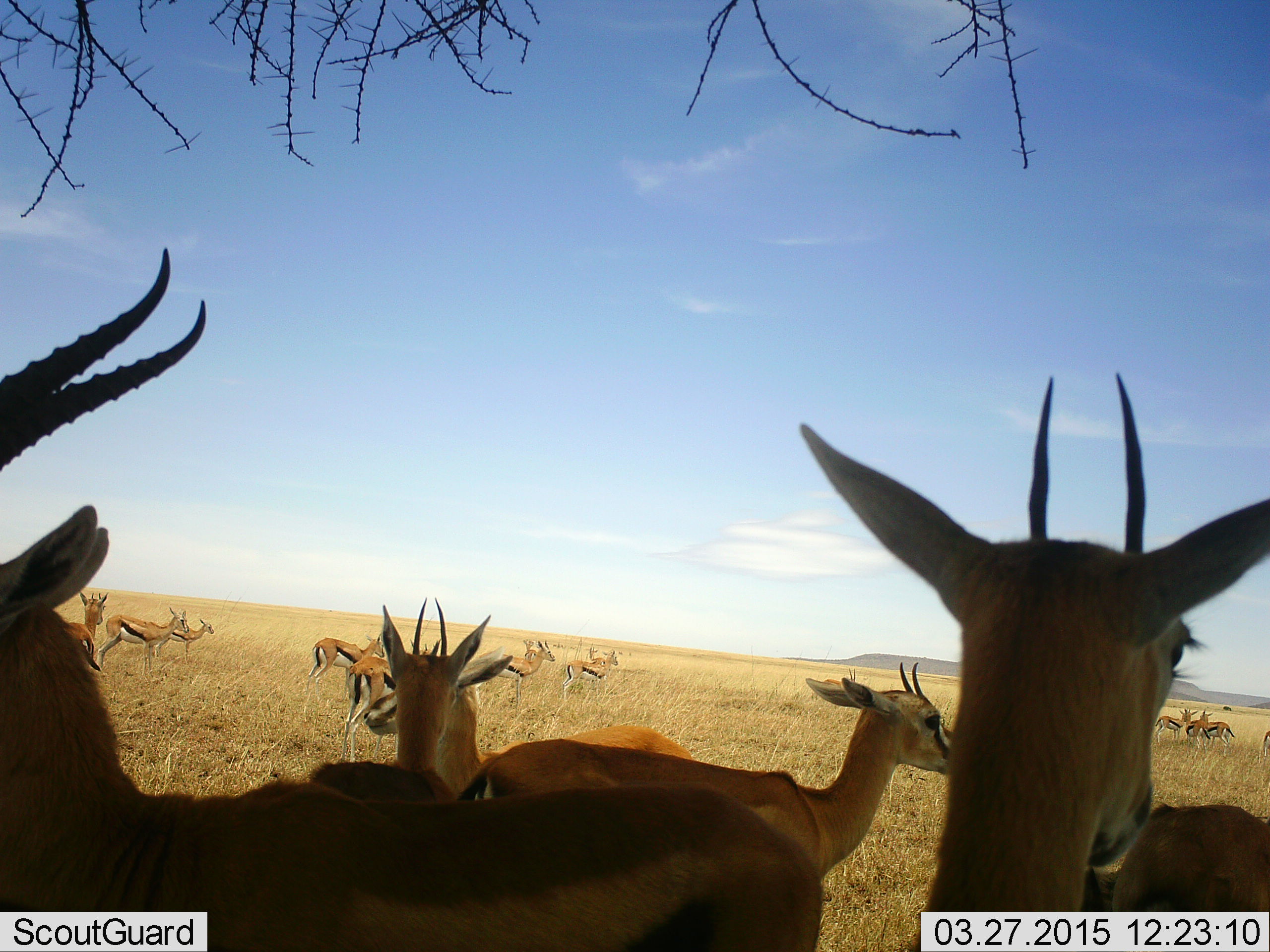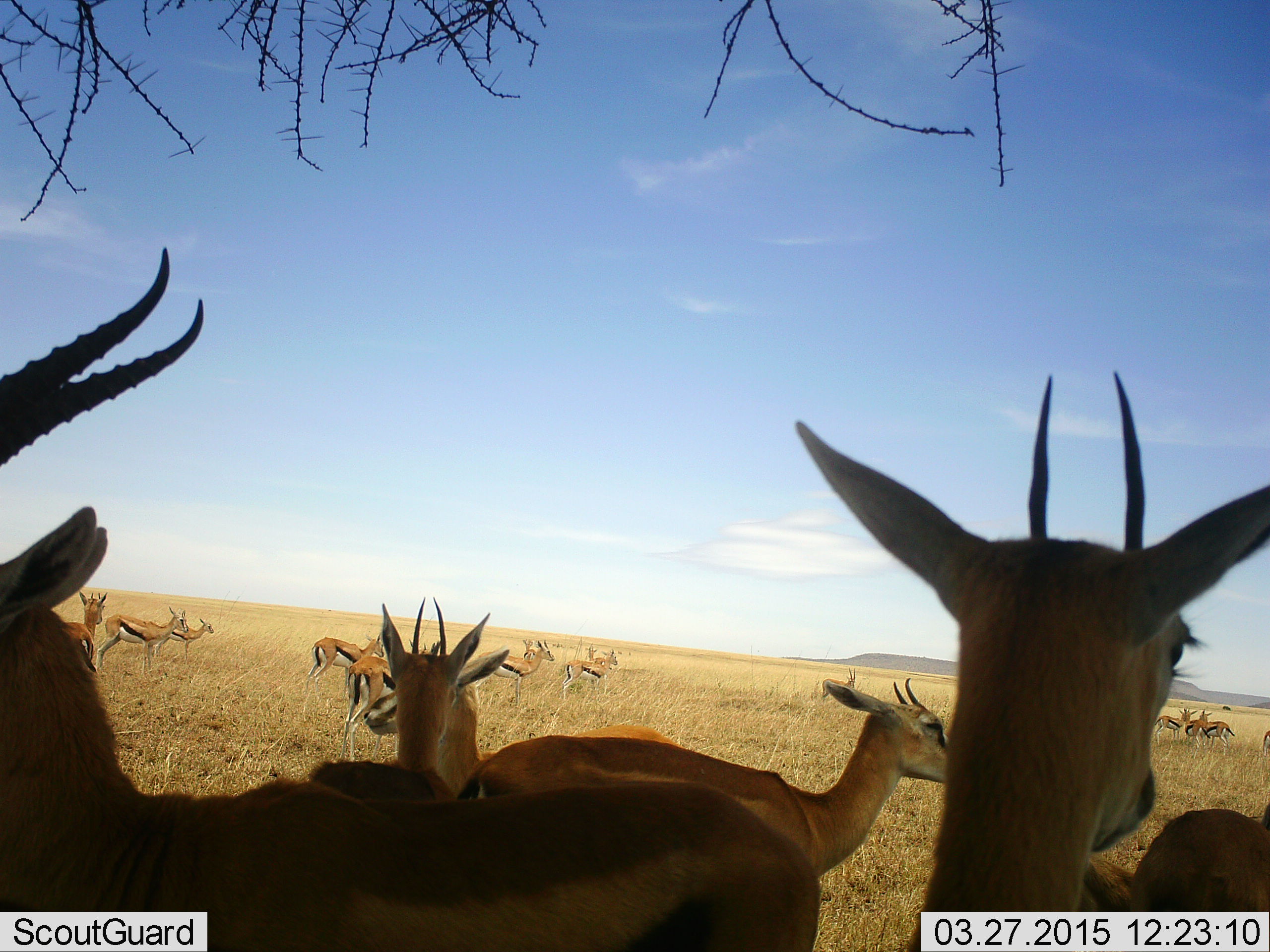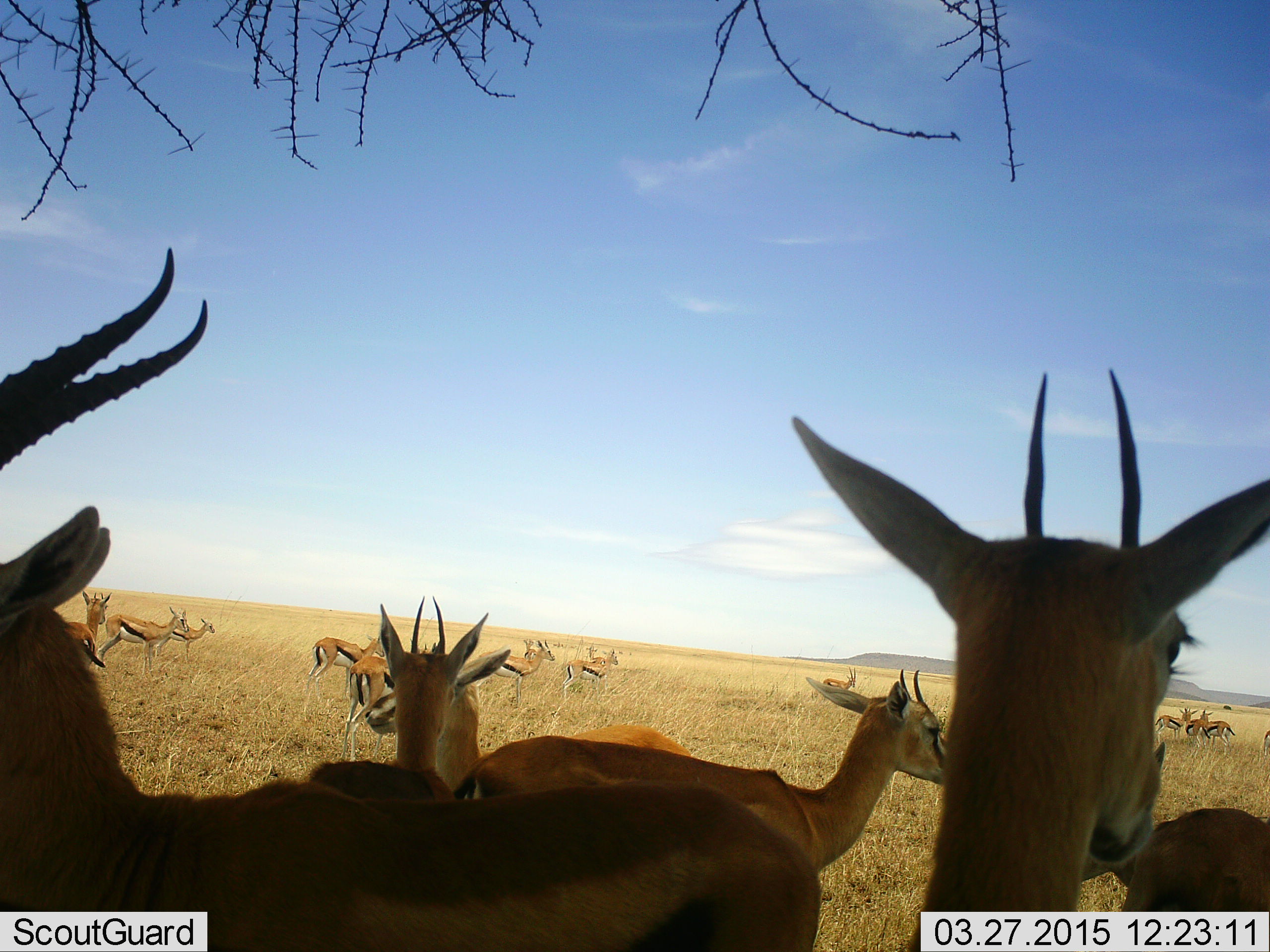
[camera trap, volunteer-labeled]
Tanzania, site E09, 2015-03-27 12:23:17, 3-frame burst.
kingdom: Animalia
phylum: Chordata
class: Mammalia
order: Artiodactyla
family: Bovidae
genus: Eudorcas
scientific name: Eudorcas thomsonii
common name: thomson's gazelle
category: gazellethomsons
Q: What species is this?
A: Gazellethomsons (thomson's gazelle) (Eudorcas thomsonii).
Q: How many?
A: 11-50.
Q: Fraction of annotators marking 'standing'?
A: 100%.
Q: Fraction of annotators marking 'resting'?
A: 10%.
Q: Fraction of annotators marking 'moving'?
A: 0%.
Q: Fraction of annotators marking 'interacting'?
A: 0%.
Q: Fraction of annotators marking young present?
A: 10%.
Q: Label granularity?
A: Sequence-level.